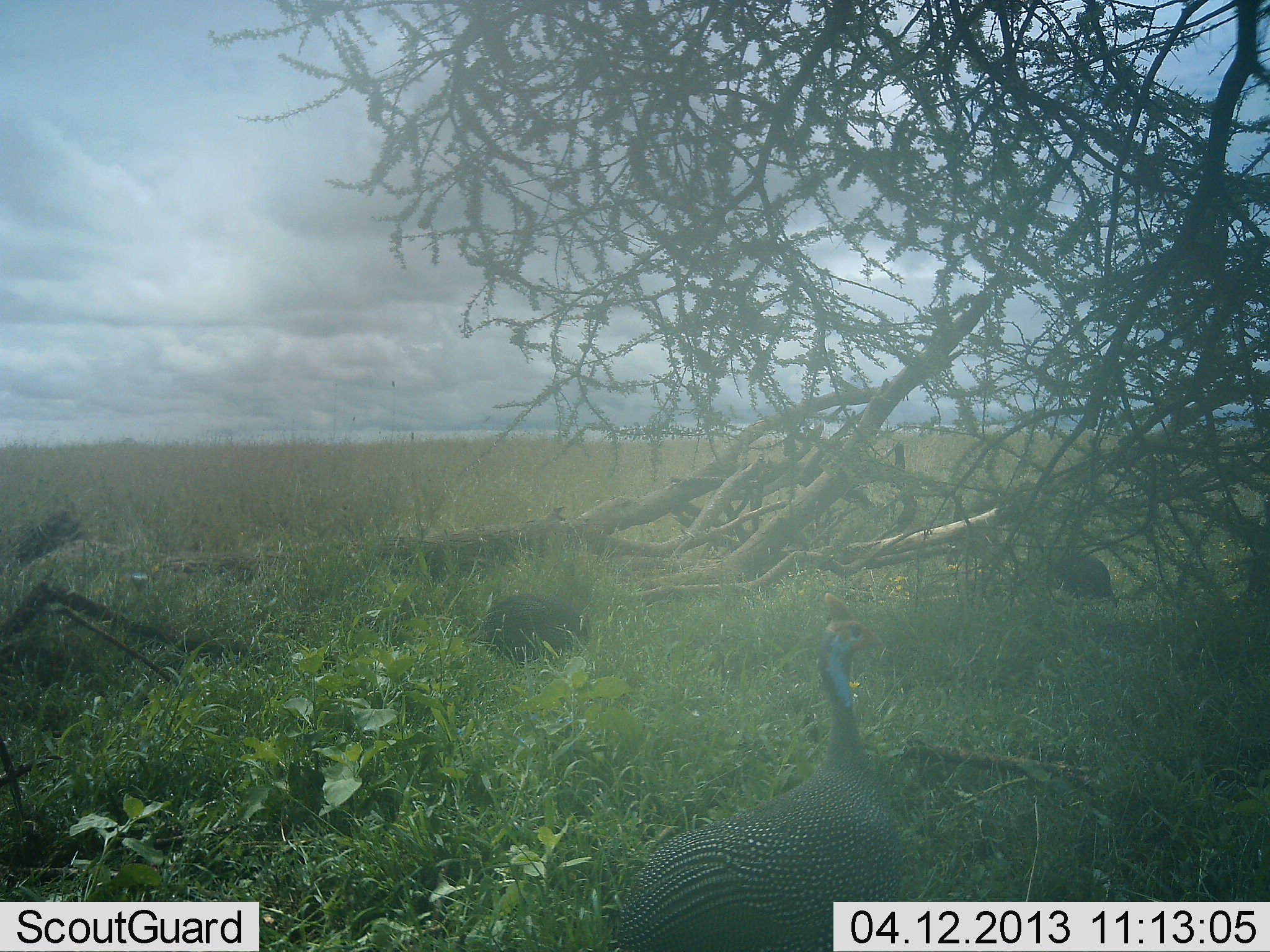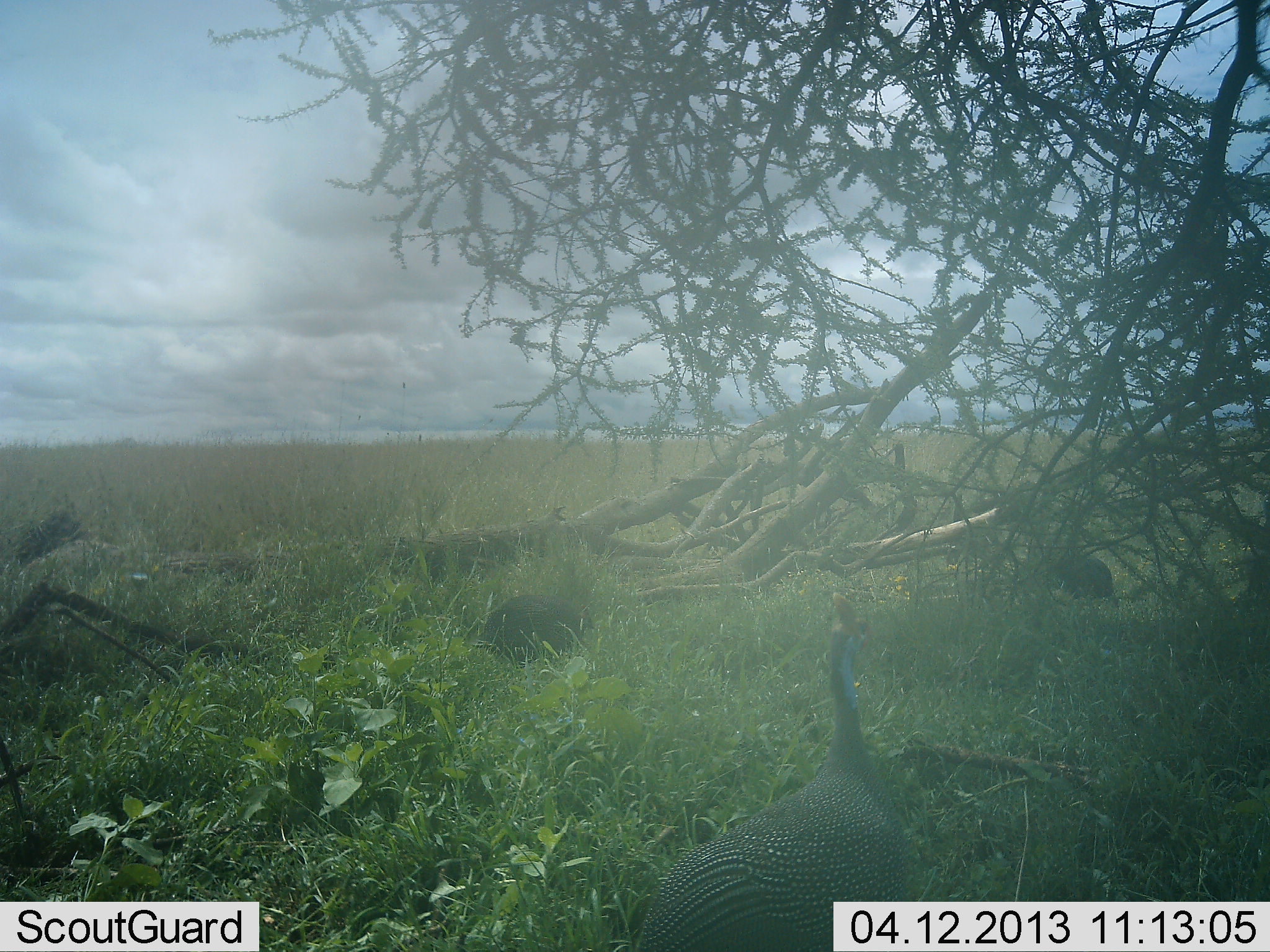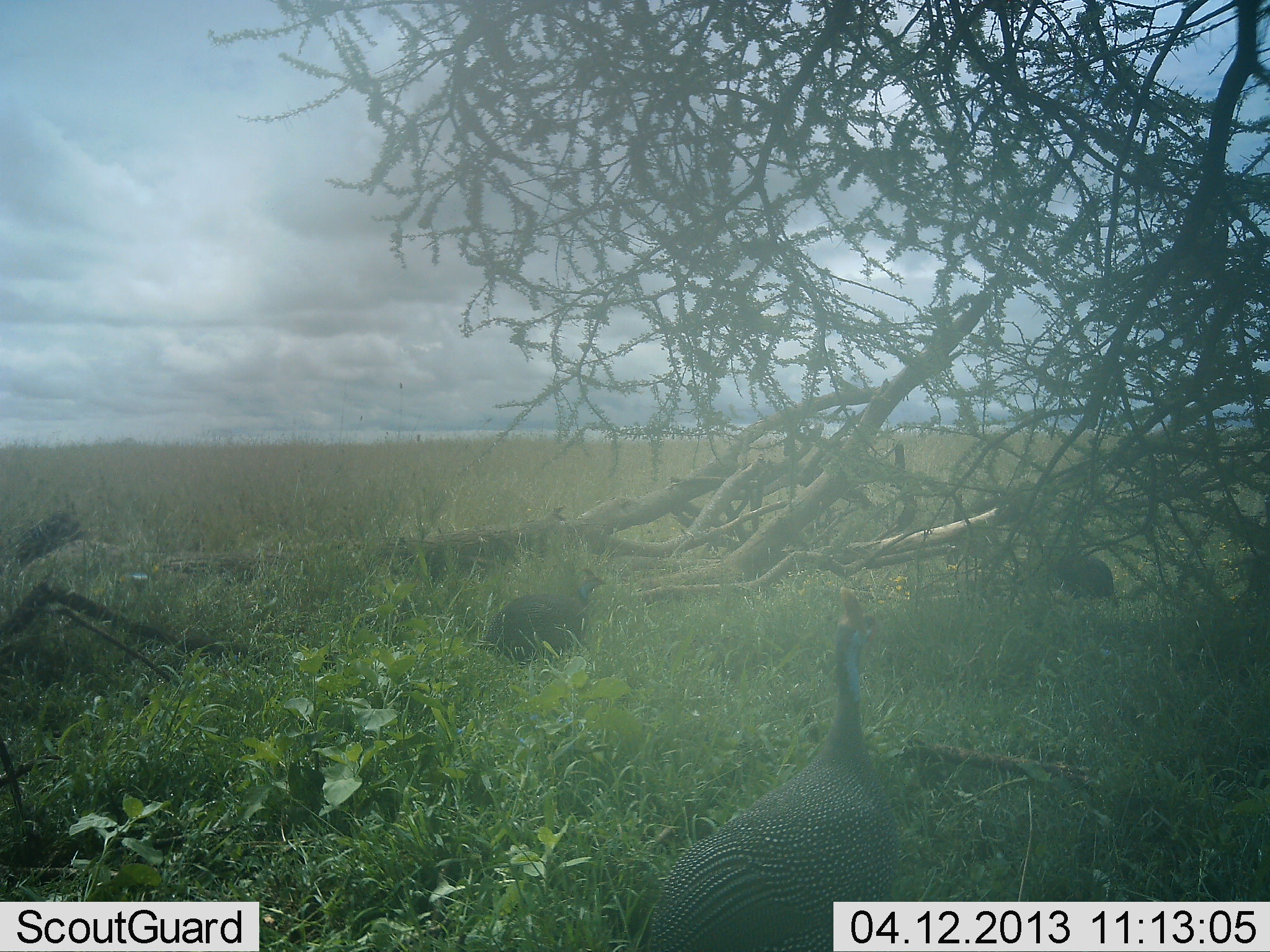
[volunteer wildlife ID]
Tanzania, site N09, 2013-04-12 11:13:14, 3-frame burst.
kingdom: Animalia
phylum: Chordata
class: Aves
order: Galliformes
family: Numididae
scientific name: Numididae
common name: guinea fowl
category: guineafowl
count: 3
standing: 80%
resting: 0%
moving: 32%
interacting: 0%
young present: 0%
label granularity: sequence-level